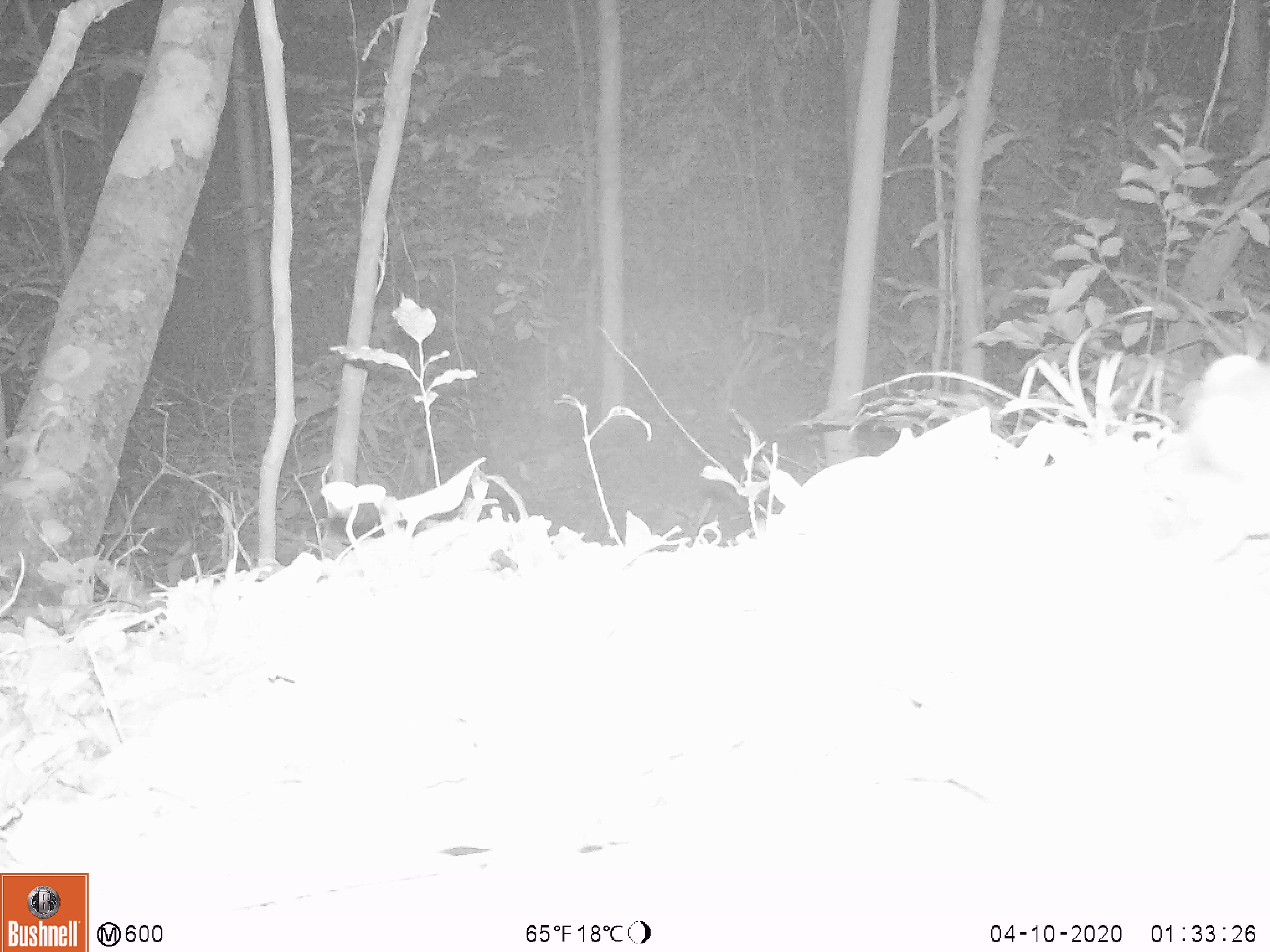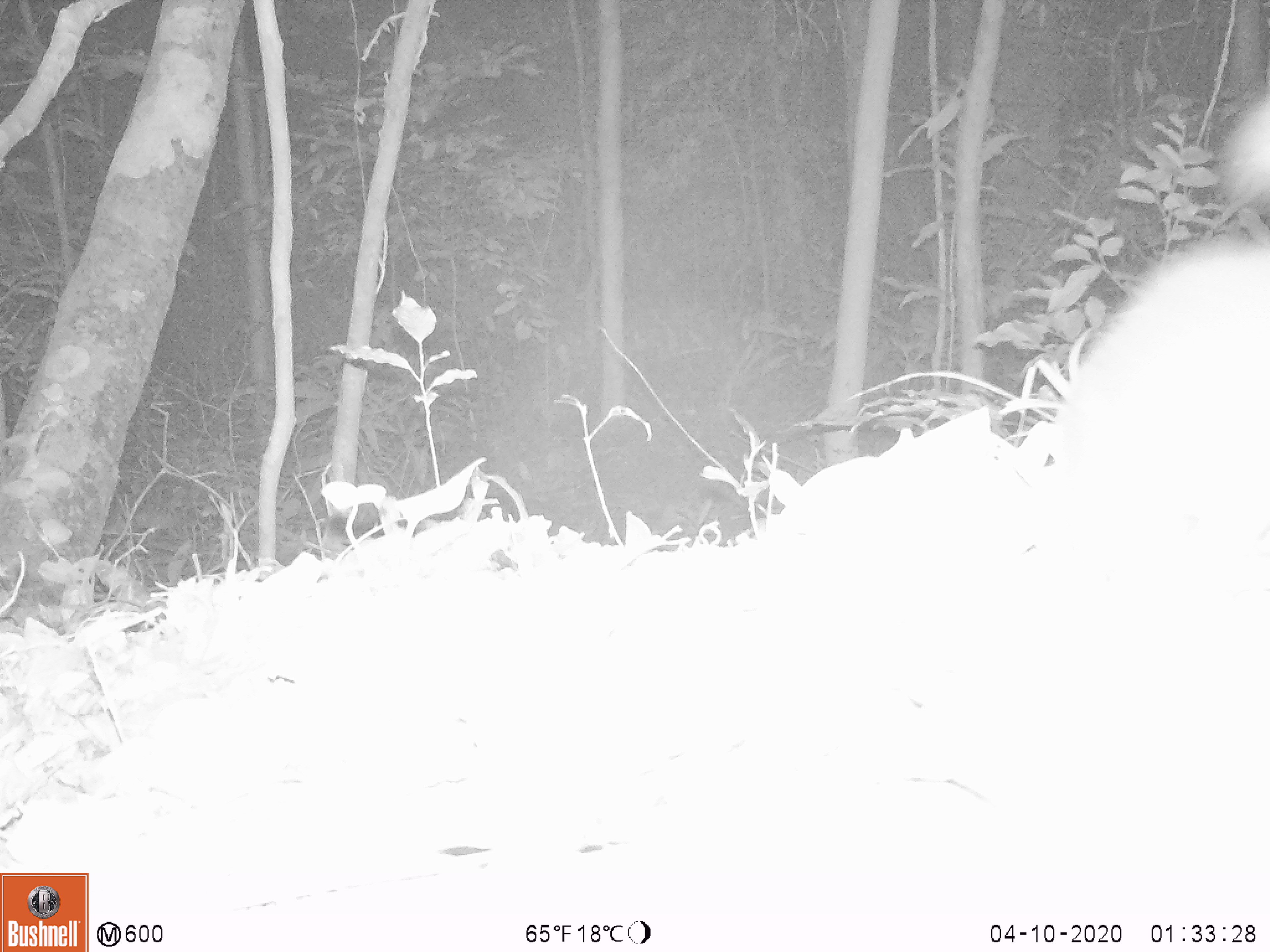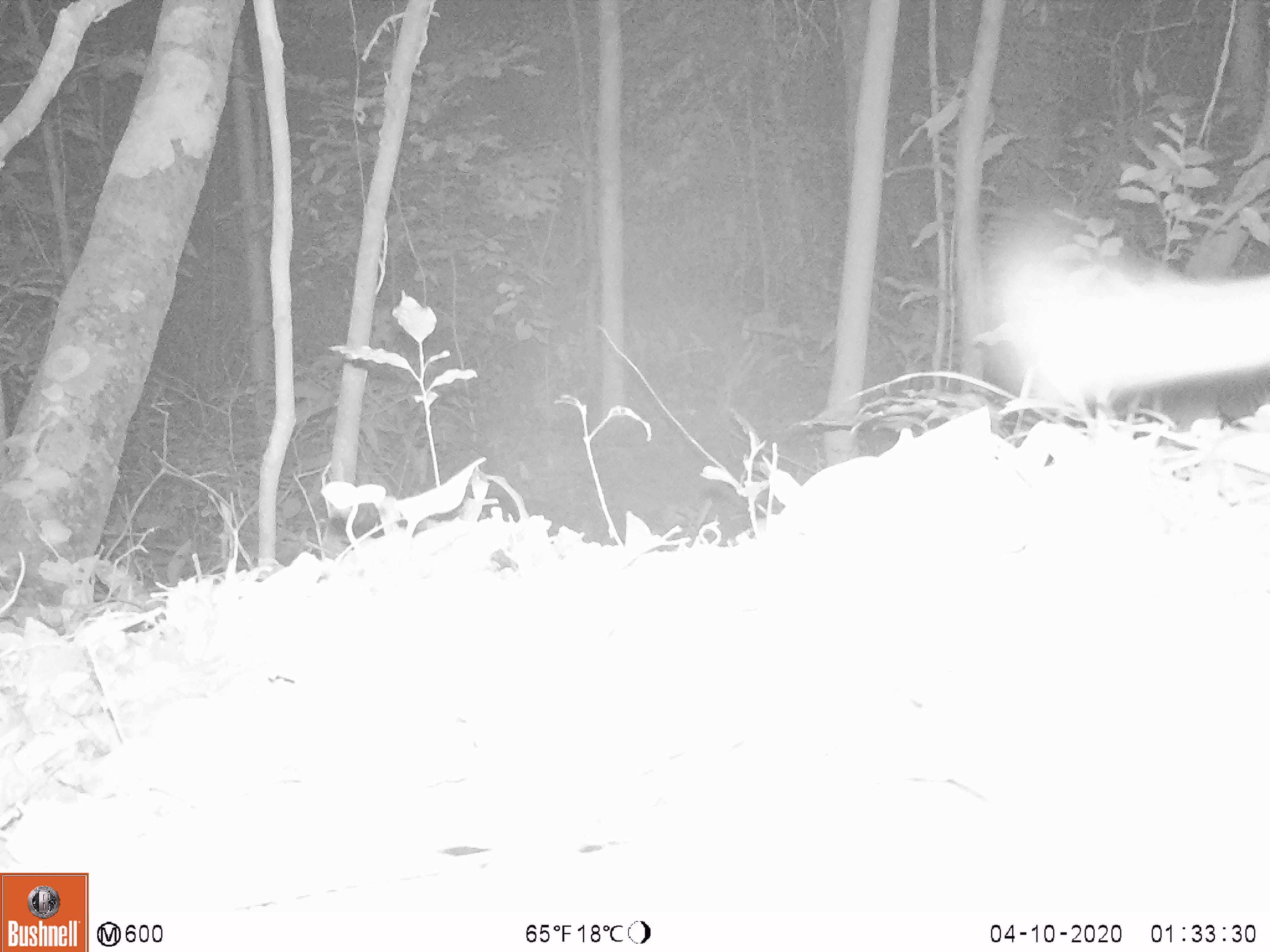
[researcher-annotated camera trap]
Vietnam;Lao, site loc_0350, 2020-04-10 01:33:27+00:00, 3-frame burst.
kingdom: Animalia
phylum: Chordata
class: Mammalia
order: Carnivora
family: Mustelidae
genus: Melogale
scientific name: Melogale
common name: ferret badger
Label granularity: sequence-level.